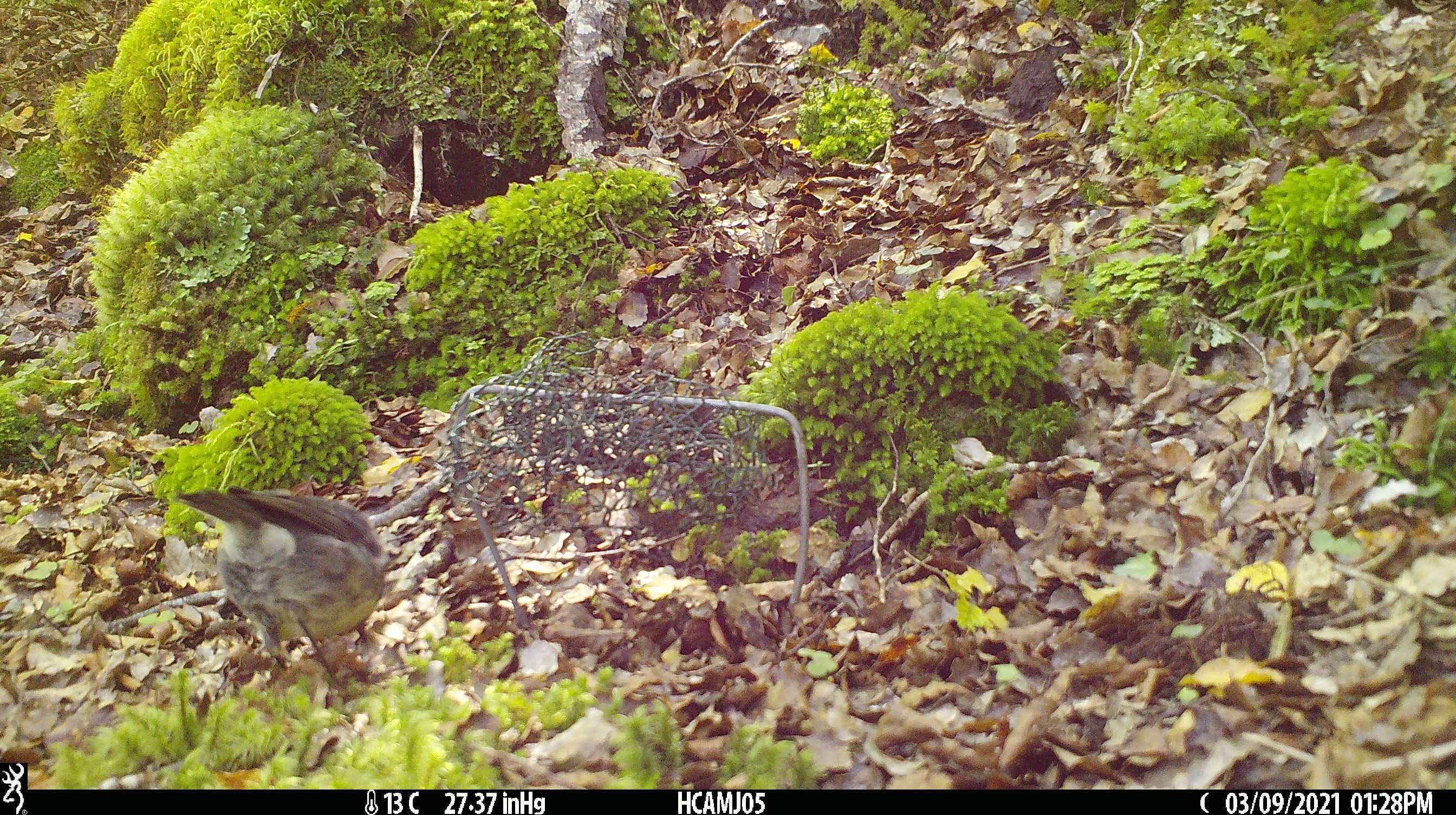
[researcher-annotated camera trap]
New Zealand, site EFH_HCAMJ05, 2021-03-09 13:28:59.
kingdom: Animalia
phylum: Chordata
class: Aves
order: Passeriformes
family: Petroicidae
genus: Petroica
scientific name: Petroica australis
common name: new zealand robin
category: robin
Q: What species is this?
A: Robin (new zealand robin) (Petroica australis).